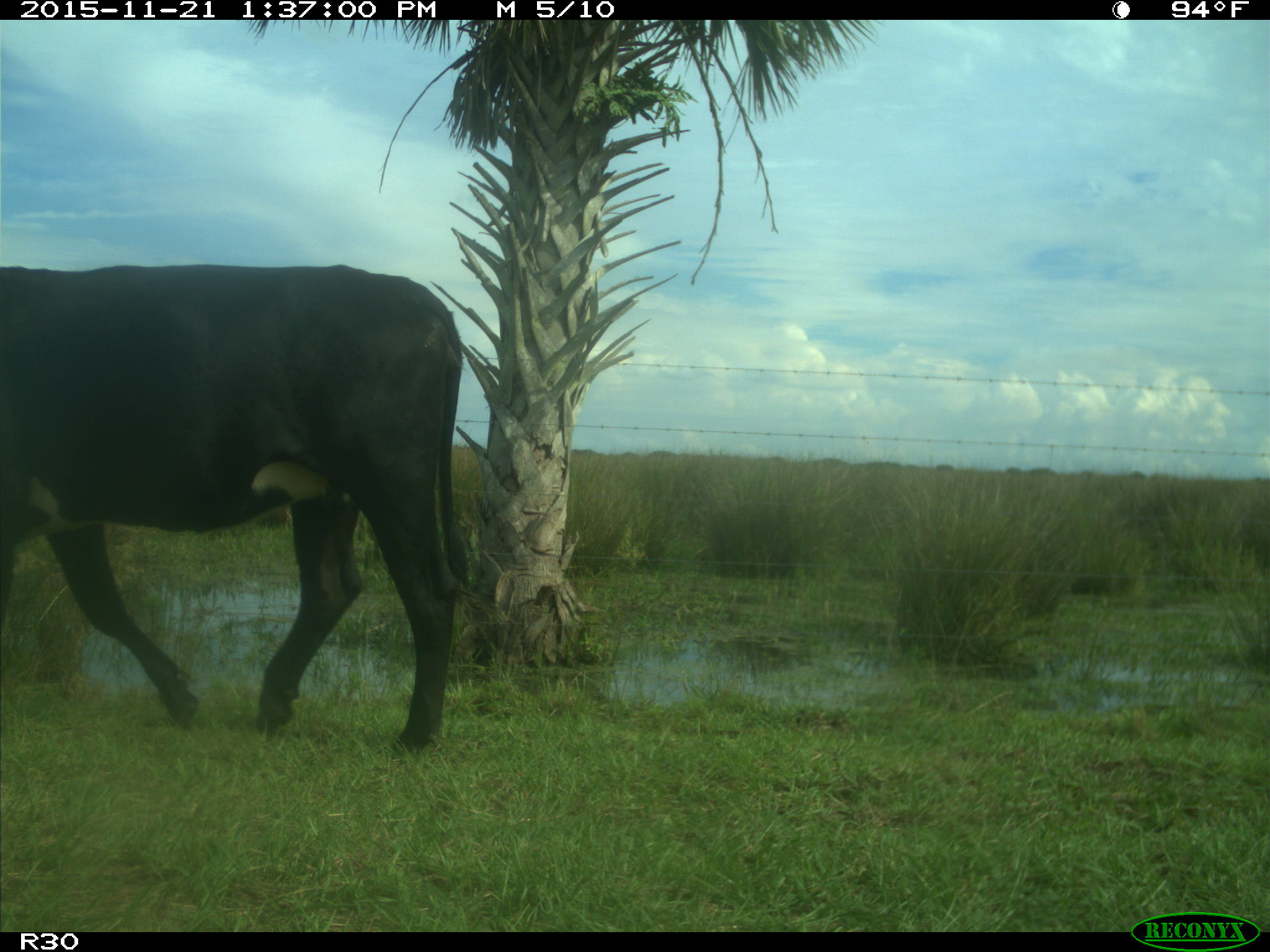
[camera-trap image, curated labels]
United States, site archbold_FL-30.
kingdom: Animalia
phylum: Chordata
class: Mammalia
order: Artiodactyla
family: Bovidae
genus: Bos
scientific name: Bos taurus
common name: domestic cow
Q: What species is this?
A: Bos taurus (domestic cow).